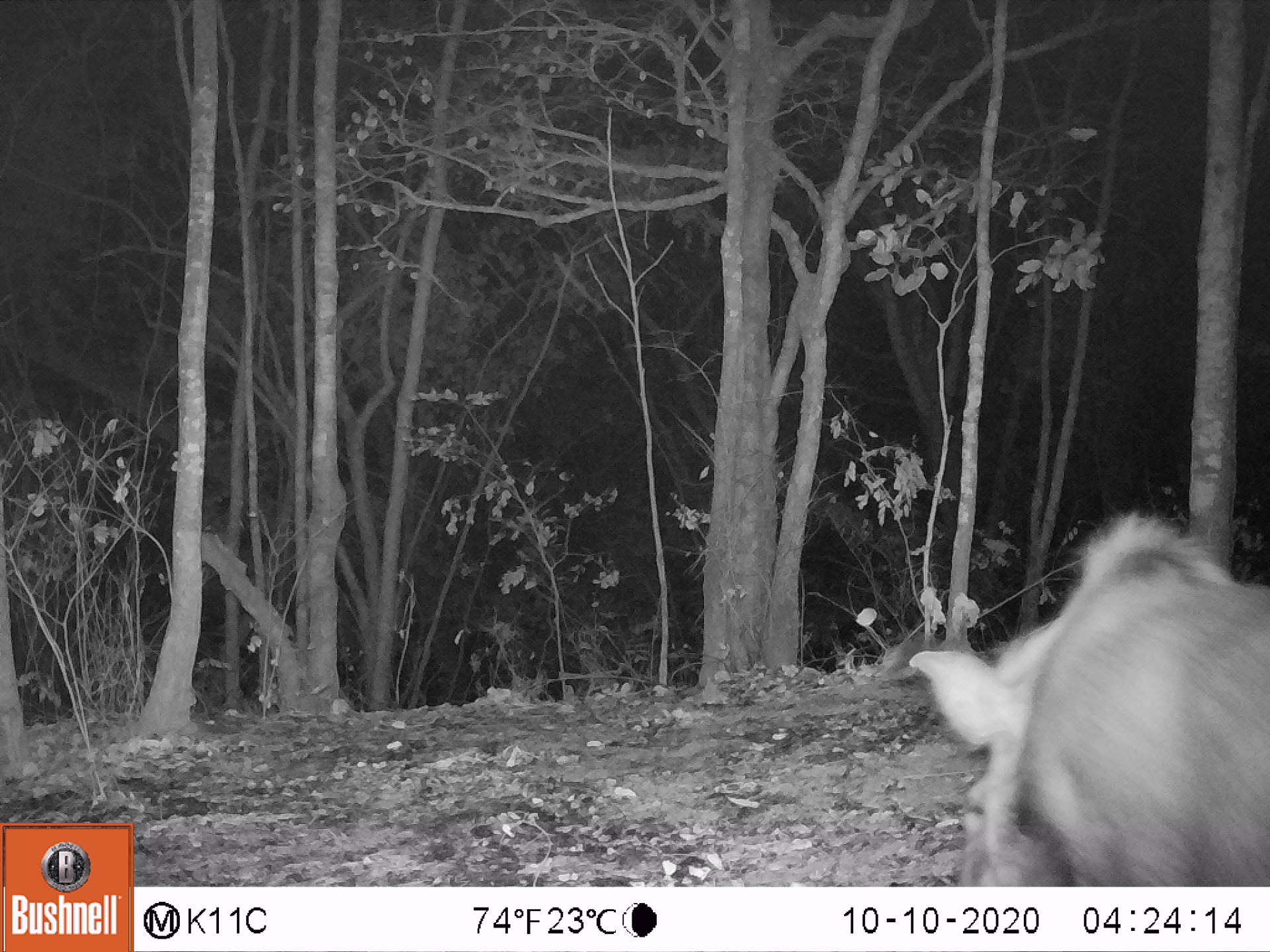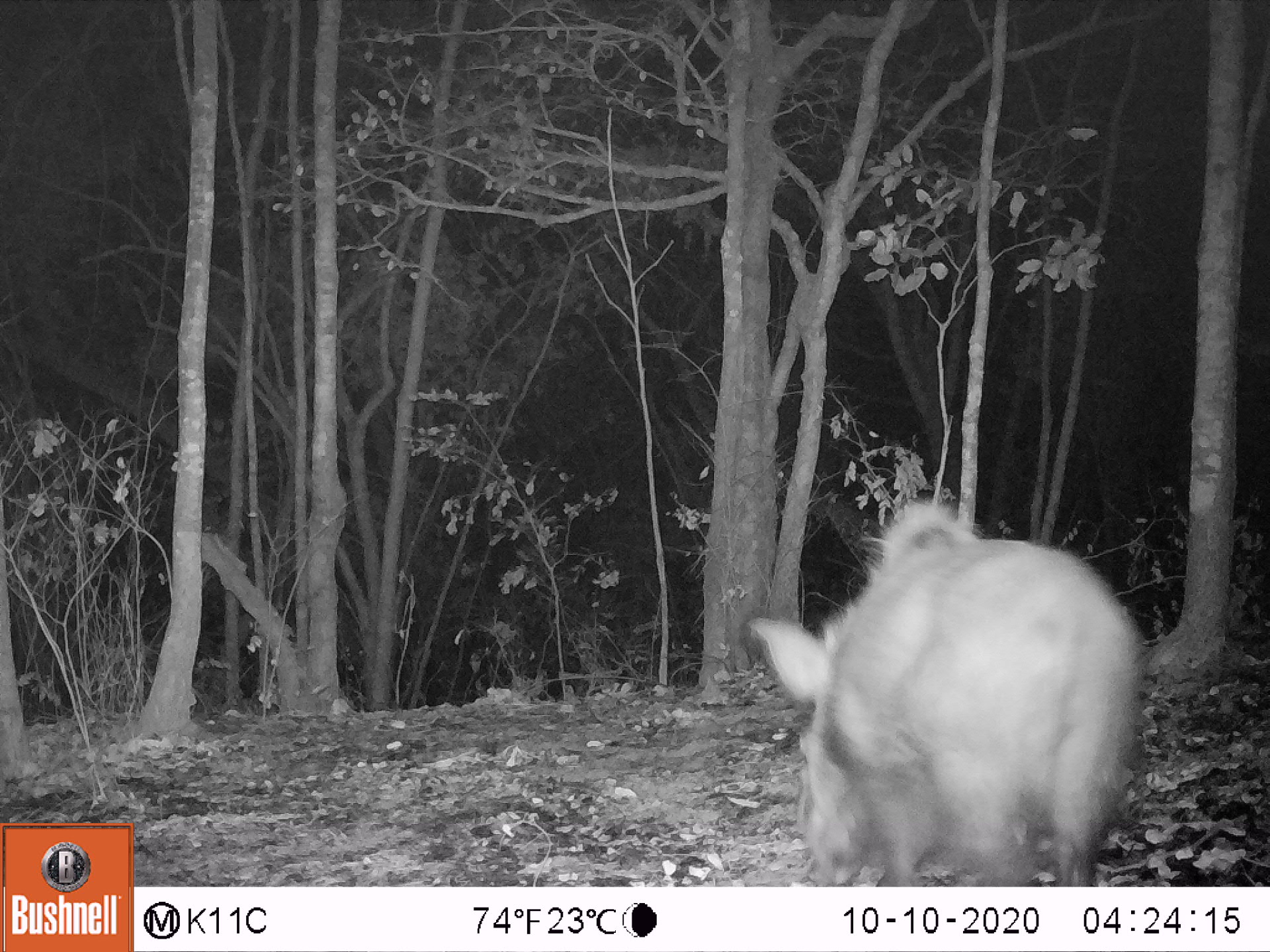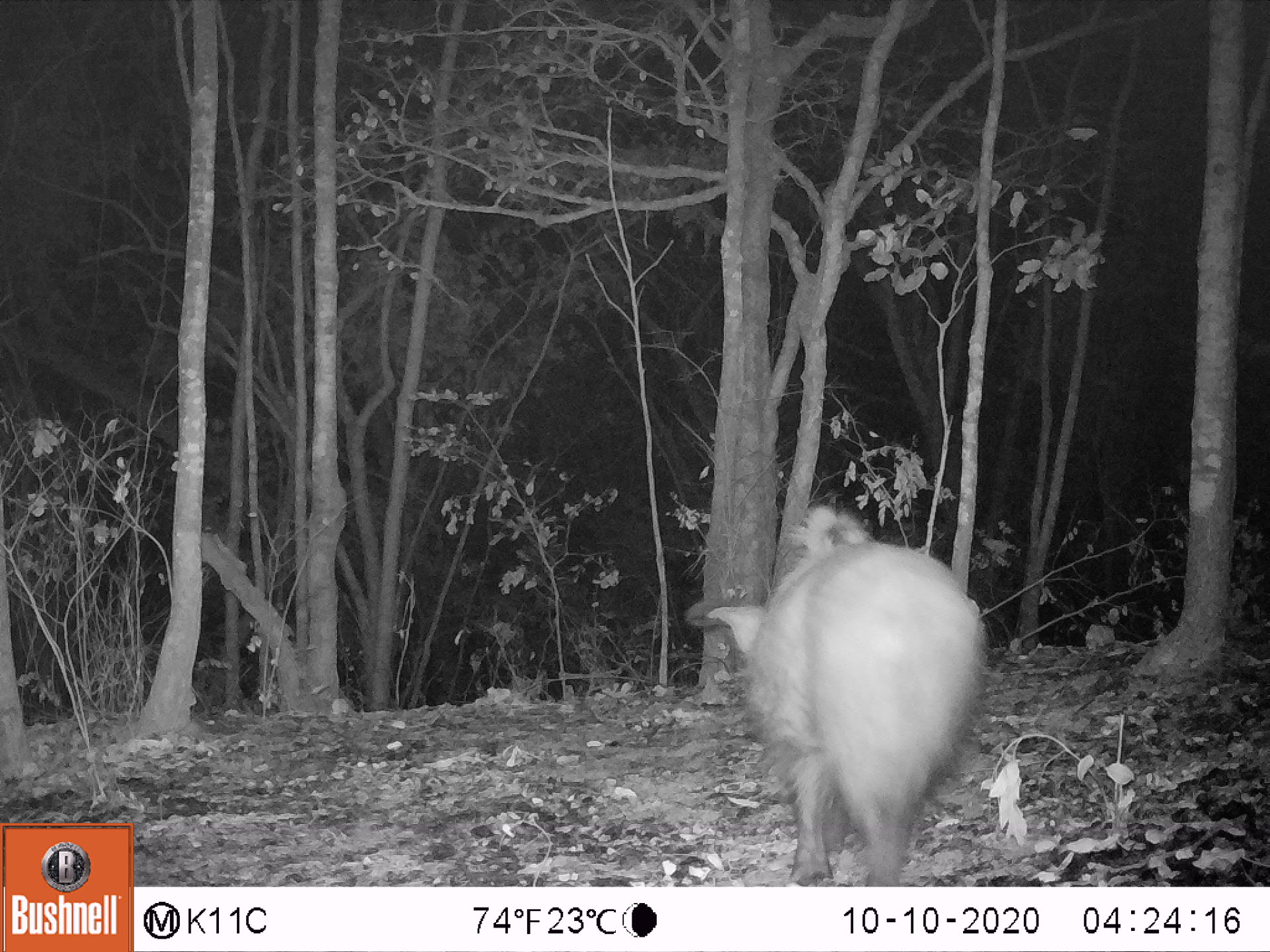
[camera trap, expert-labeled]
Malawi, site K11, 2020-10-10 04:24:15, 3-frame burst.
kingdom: Animalia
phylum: Chordata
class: Mammalia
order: Artiodactyla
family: Suidae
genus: Potamochoerus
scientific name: Potamochoerus larvatus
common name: bushpig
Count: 1.